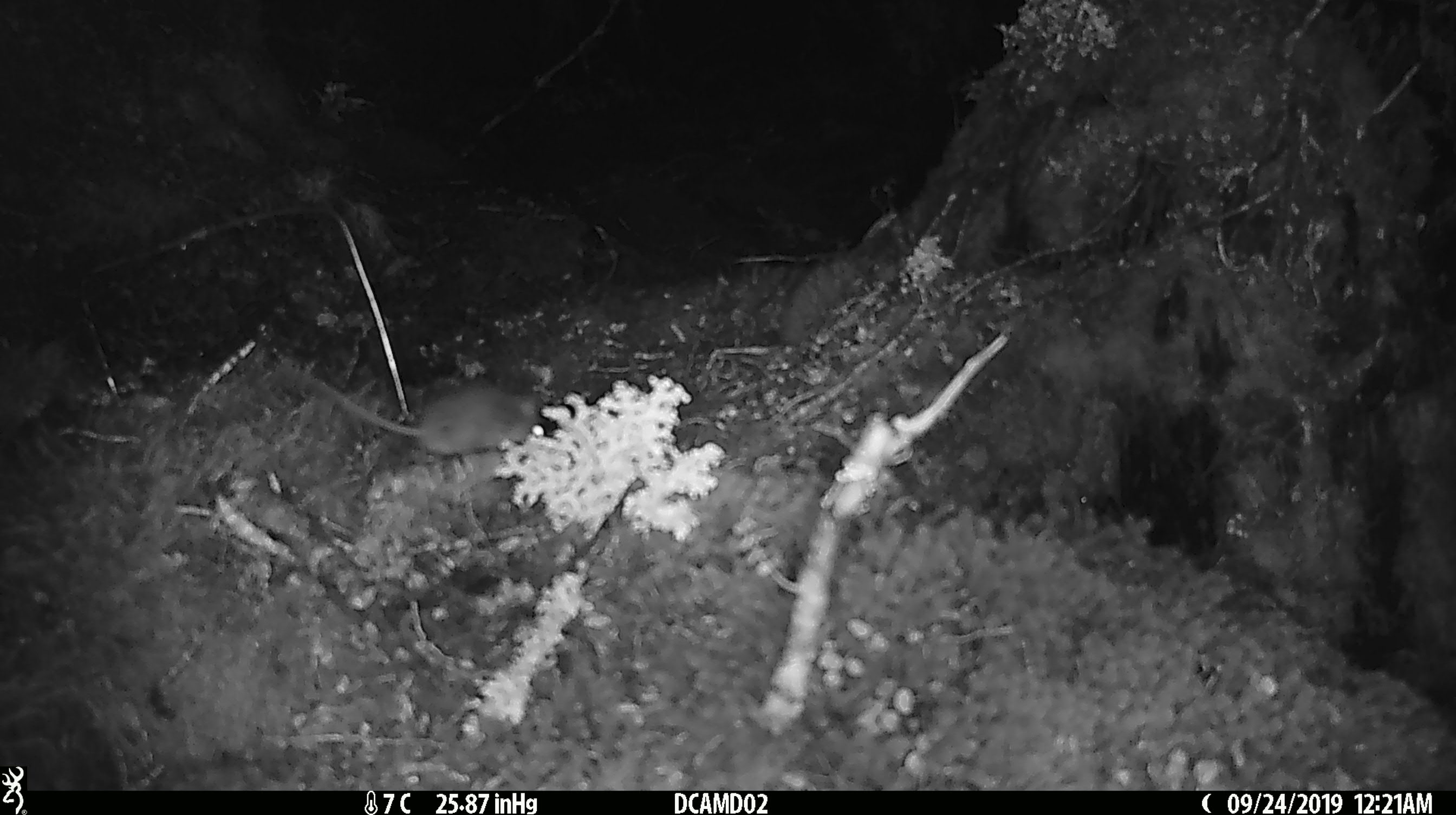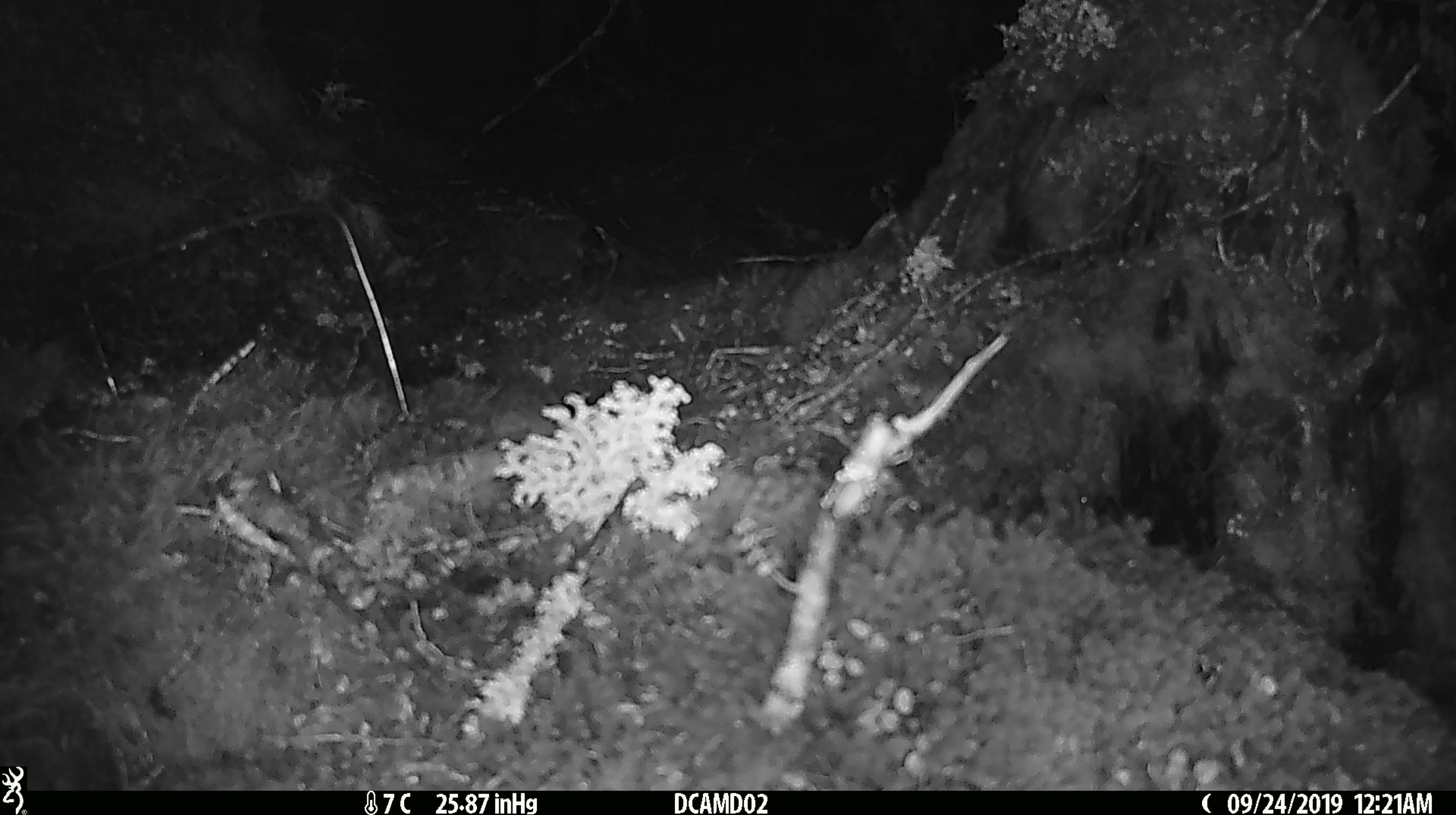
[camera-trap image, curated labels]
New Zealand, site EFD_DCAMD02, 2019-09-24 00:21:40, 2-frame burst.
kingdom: Animalia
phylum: Chordata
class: Mammalia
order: Rodentia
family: Muridae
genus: Mus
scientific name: Mus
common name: mouse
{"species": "mouse (Mus)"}